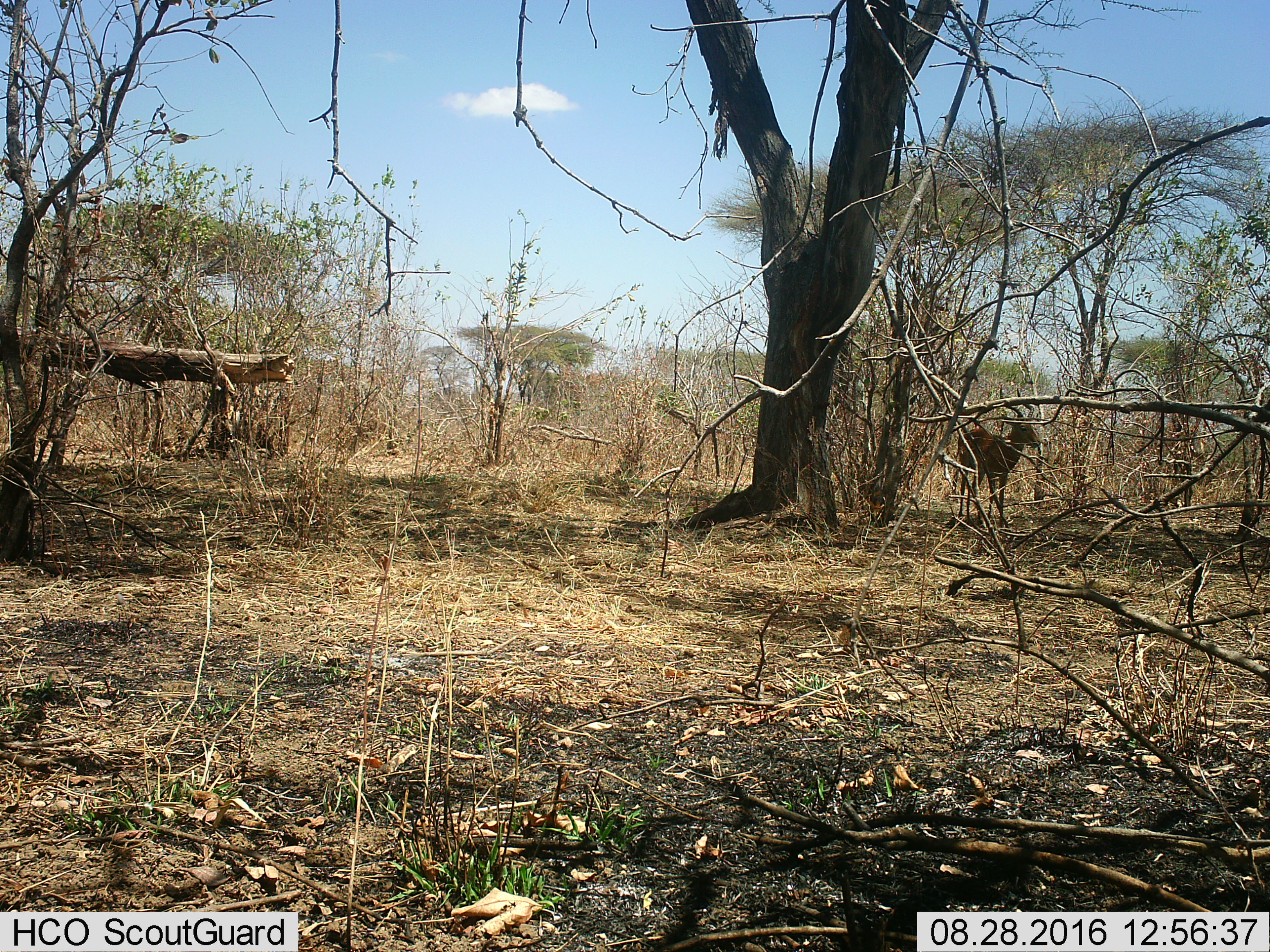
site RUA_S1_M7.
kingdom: Animalia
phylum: Chordata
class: Mammalia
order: Artiodactyla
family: Bovidae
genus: Aepyceros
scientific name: Aepyceros melampus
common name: impala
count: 1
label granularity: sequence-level